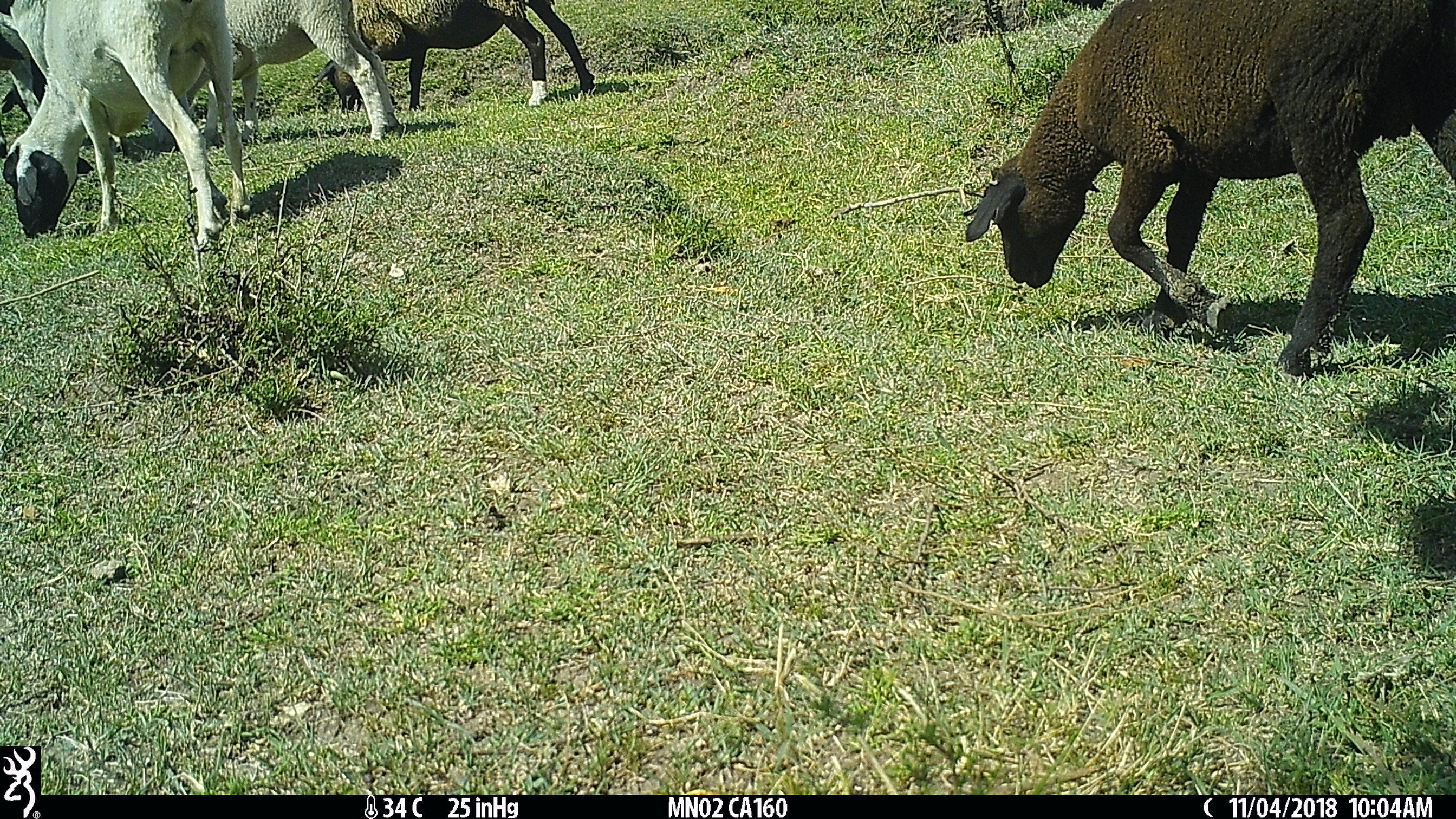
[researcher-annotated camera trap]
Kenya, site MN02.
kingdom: Animalia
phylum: Chordata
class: Mammalia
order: Artiodactyla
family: Bovidae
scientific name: Bovidae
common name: sheep or goat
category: shoat